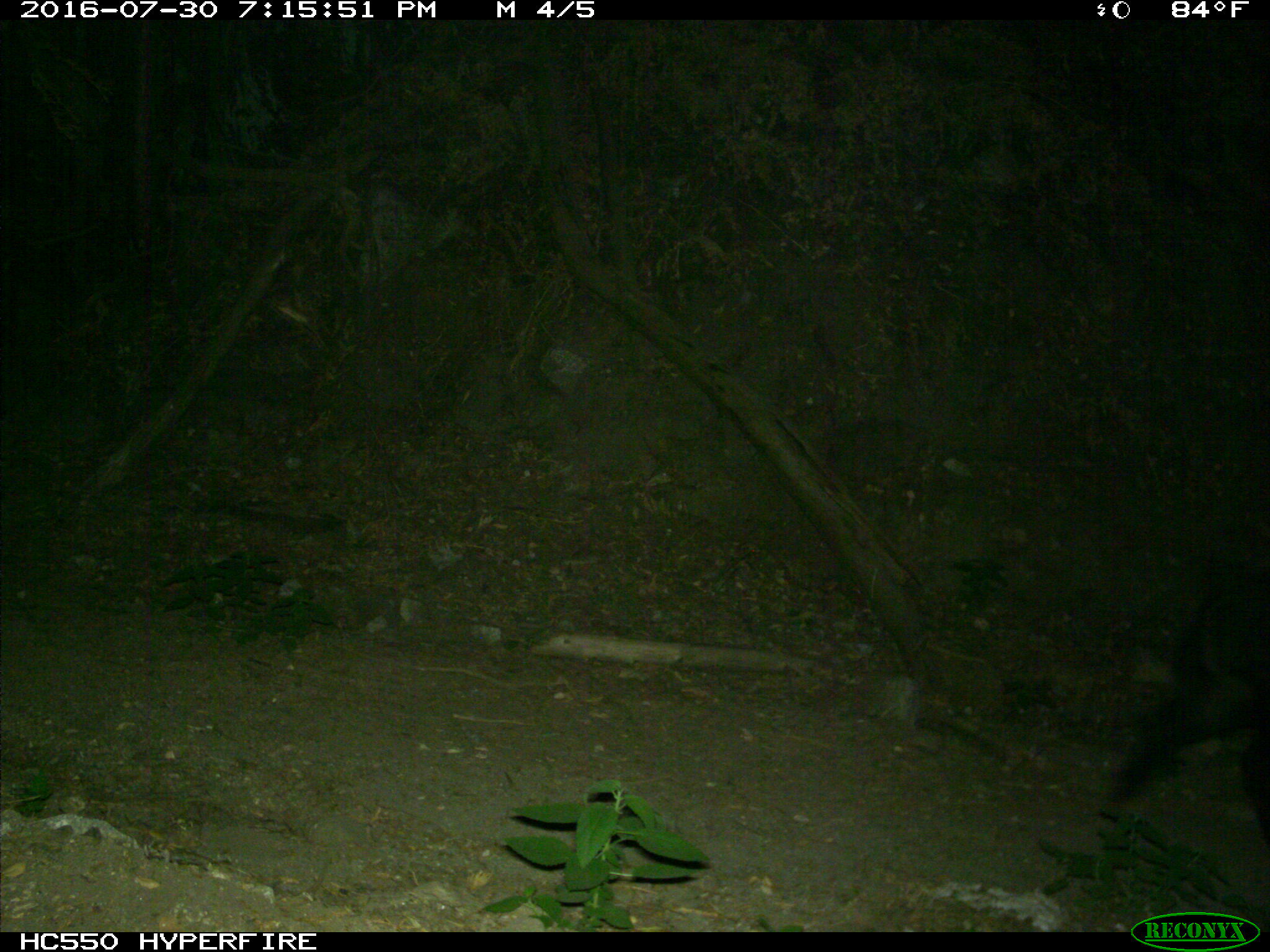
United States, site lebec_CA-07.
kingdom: Animalia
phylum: Chordata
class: Mammalia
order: Artiodactyla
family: Suidae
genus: Sus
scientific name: Sus scrofa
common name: wild boar